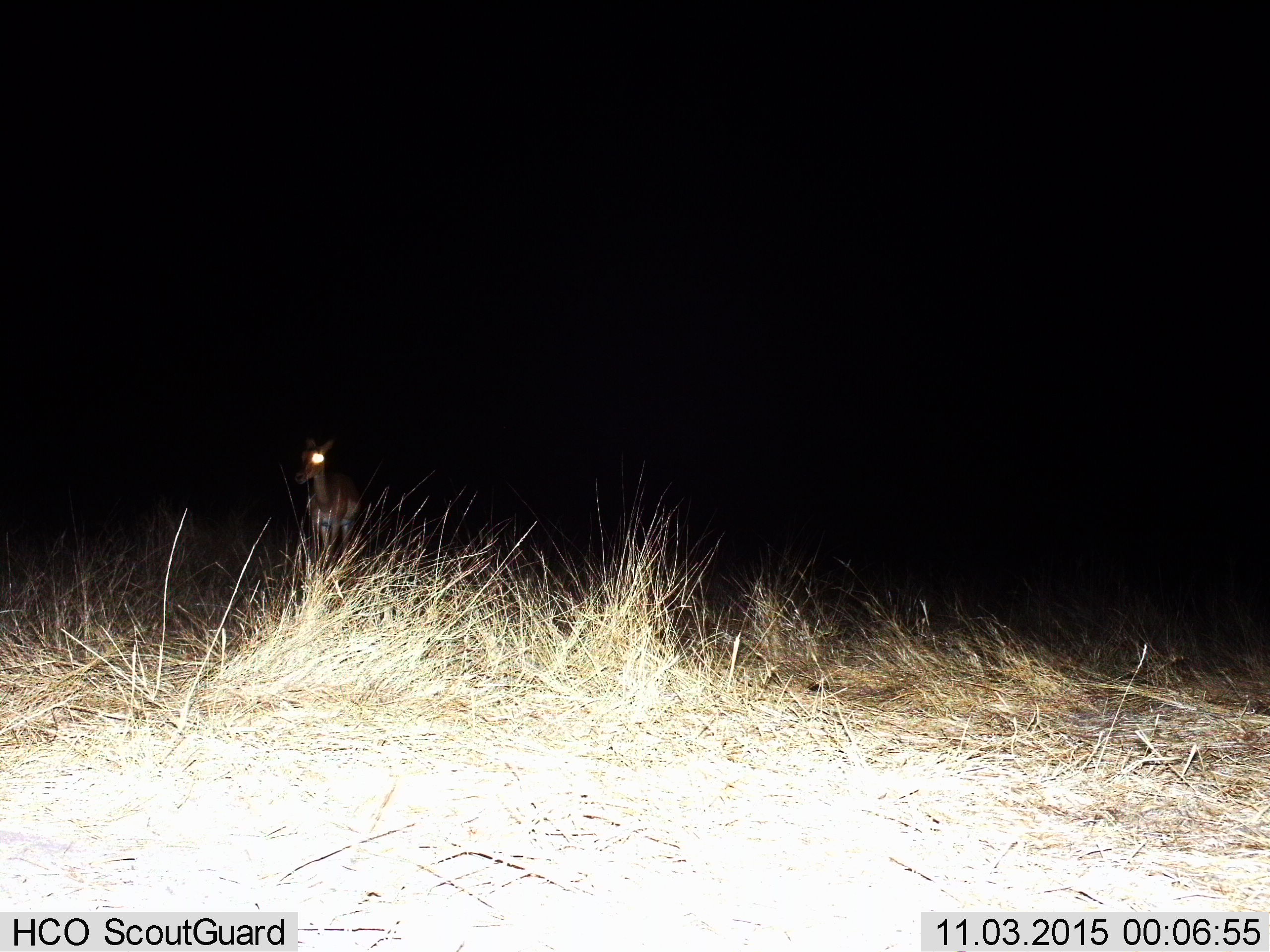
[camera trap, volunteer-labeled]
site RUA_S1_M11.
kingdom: Animalia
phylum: Chordata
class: Mammalia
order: Artiodactyla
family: Bovidae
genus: Aepyceros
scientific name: Aepyceros melampus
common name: impala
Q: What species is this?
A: Impala (Aepyceros melampus).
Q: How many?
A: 1.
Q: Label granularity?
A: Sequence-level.